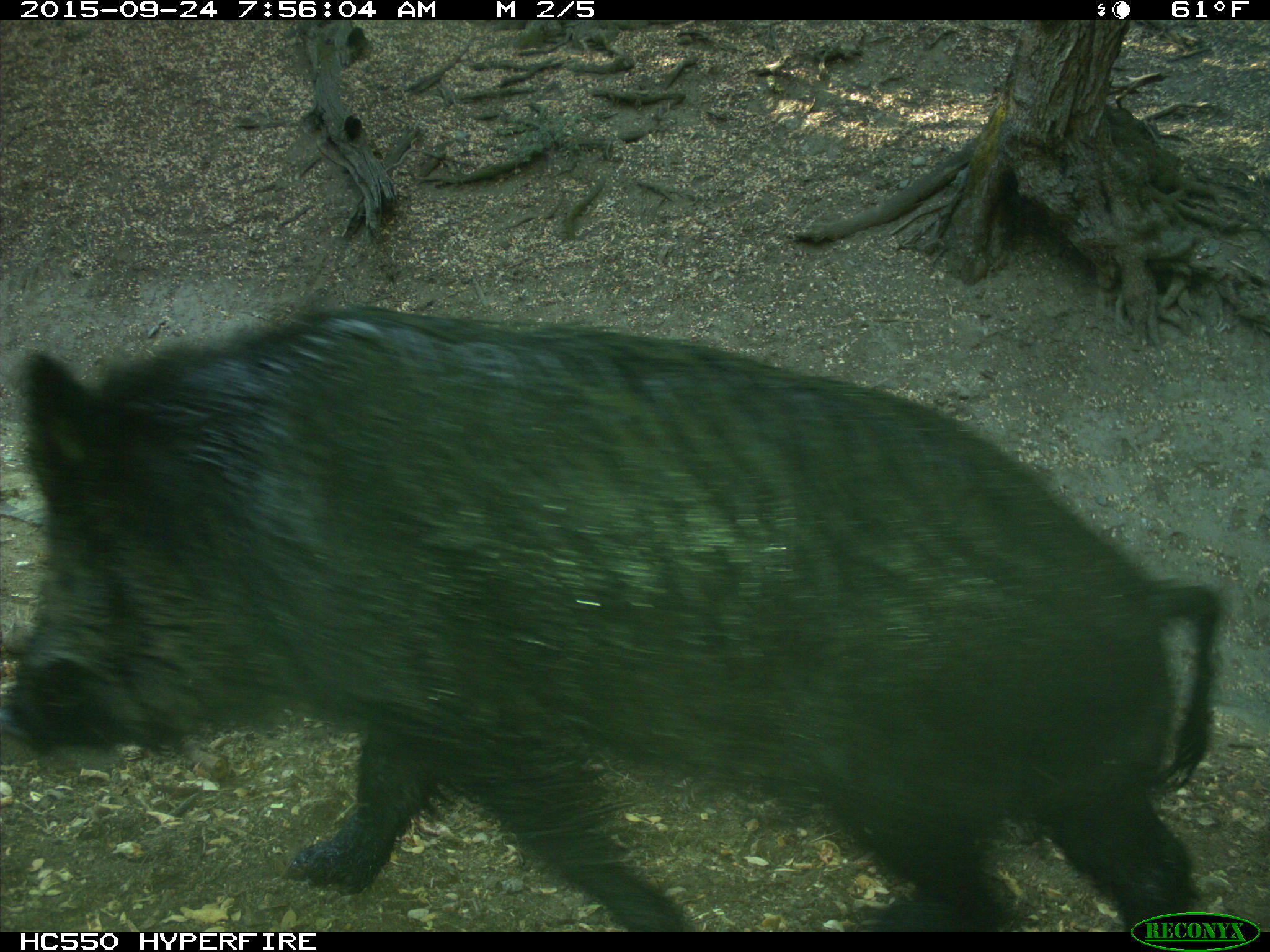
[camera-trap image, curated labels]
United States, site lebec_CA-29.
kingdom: Animalia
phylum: Chordata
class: Mammalia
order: Artiodactyla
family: Suidae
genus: Sus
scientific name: Sus scrofa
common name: wild boar